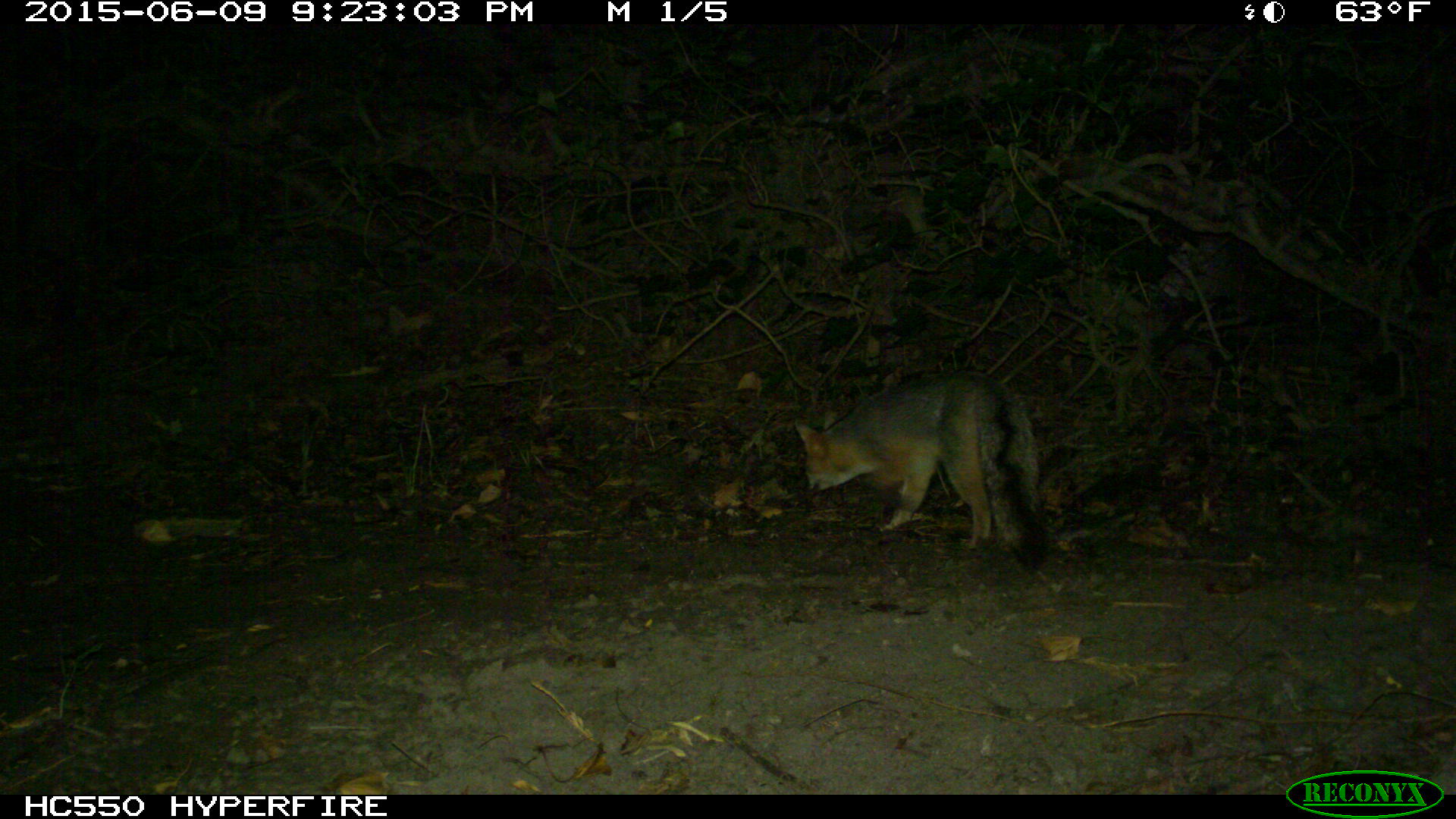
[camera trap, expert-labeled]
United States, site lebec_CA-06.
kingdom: Animalia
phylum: Chordata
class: Mammalia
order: Carnivora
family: Canidae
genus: Urocyon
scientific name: Urocyon cinereoargenteus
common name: gray fox